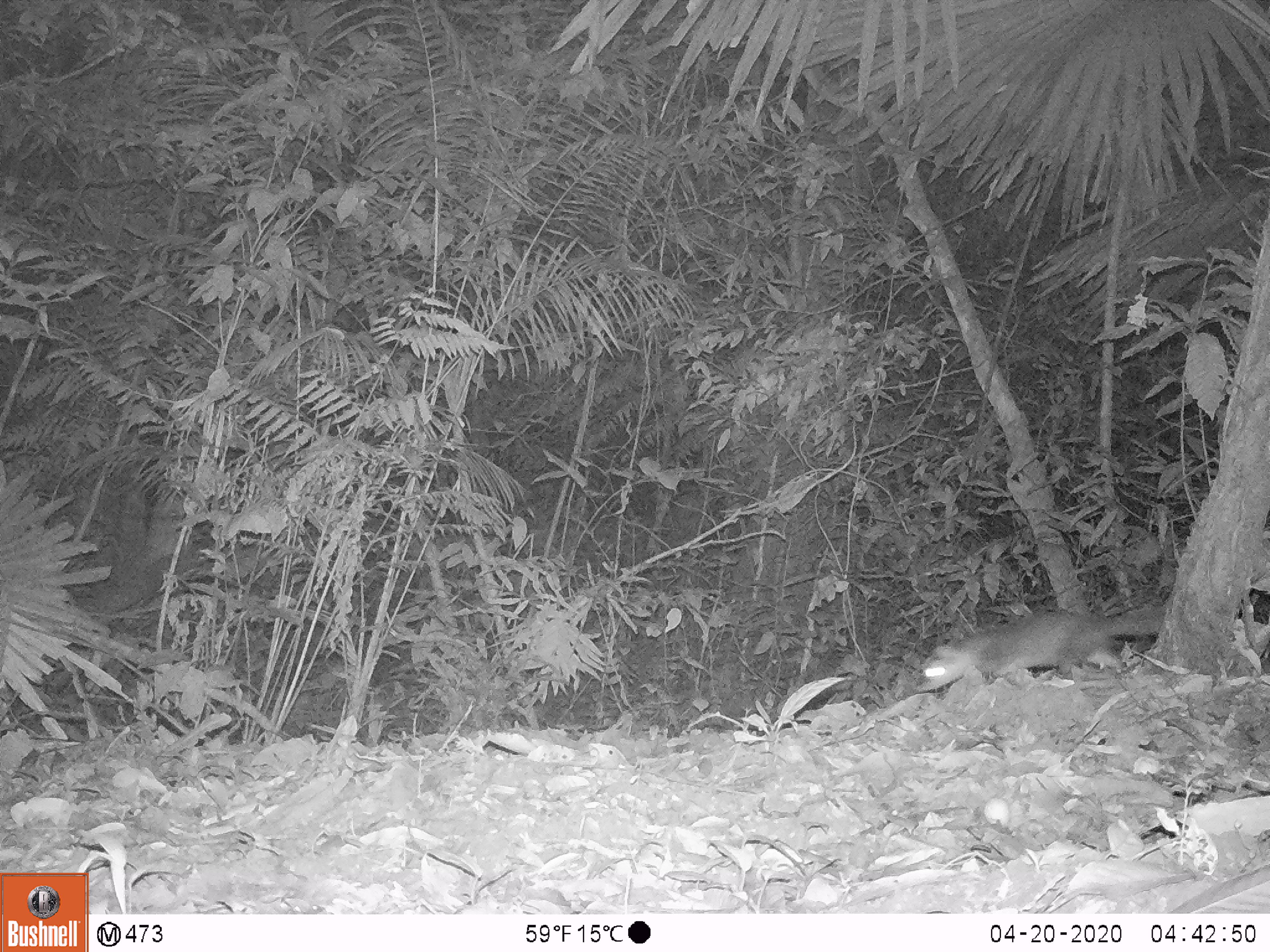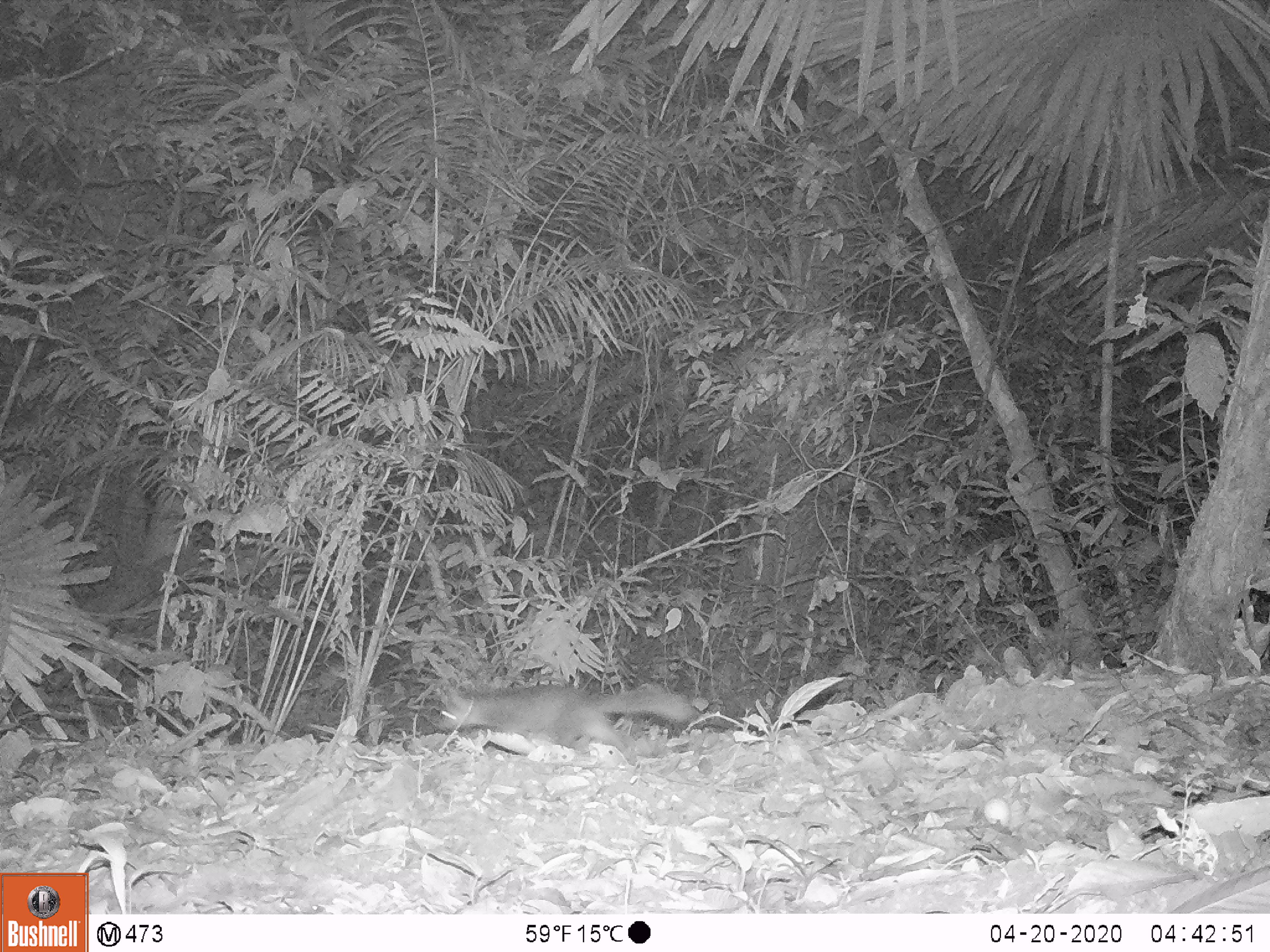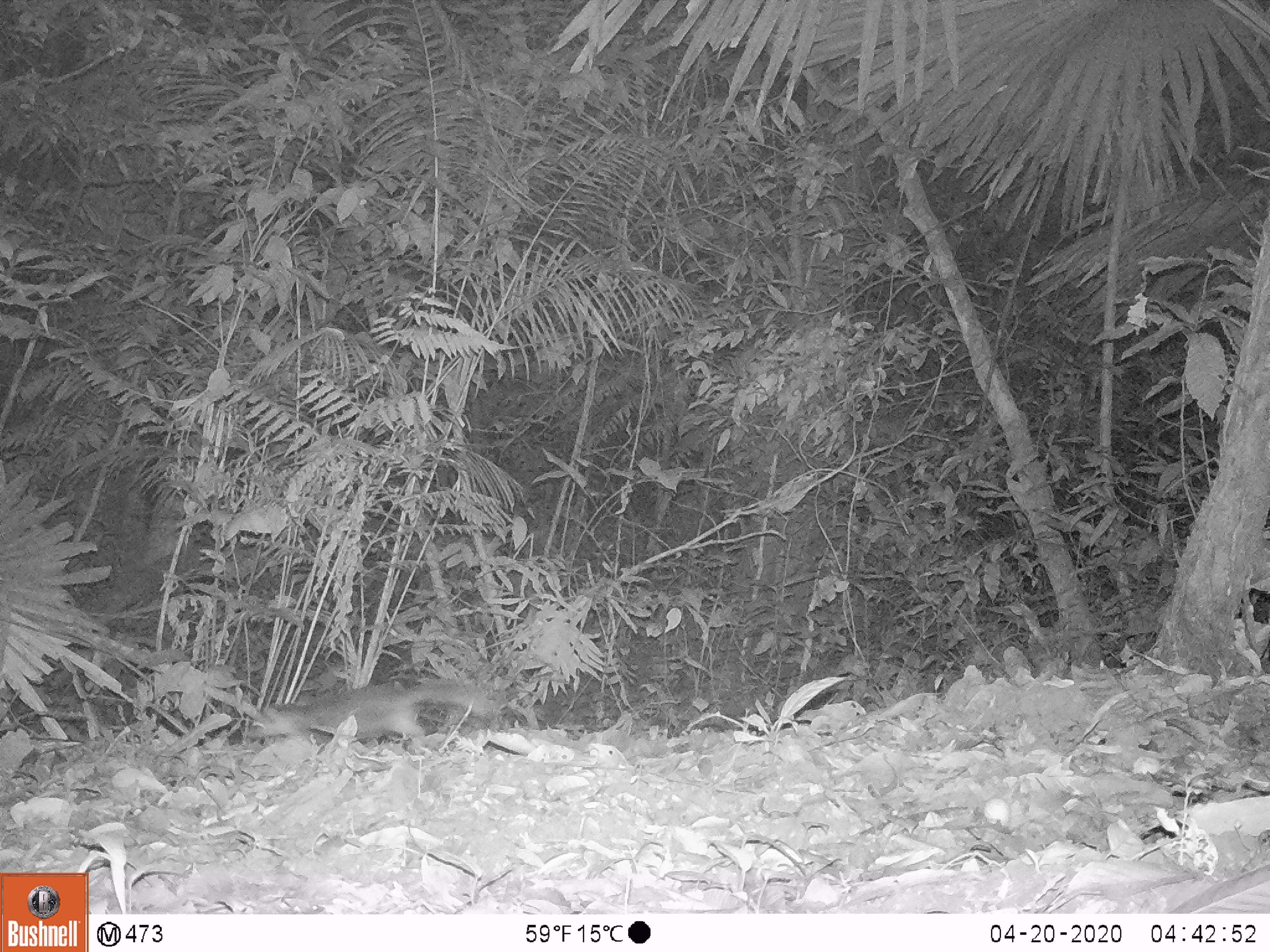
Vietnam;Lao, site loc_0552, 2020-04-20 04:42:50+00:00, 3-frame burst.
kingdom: Animalia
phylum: Chordata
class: Mammalia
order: Carnivora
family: Mustelidae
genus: Melogale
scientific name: Melogale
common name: ferret badger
Ferret badger (Melogale). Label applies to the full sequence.